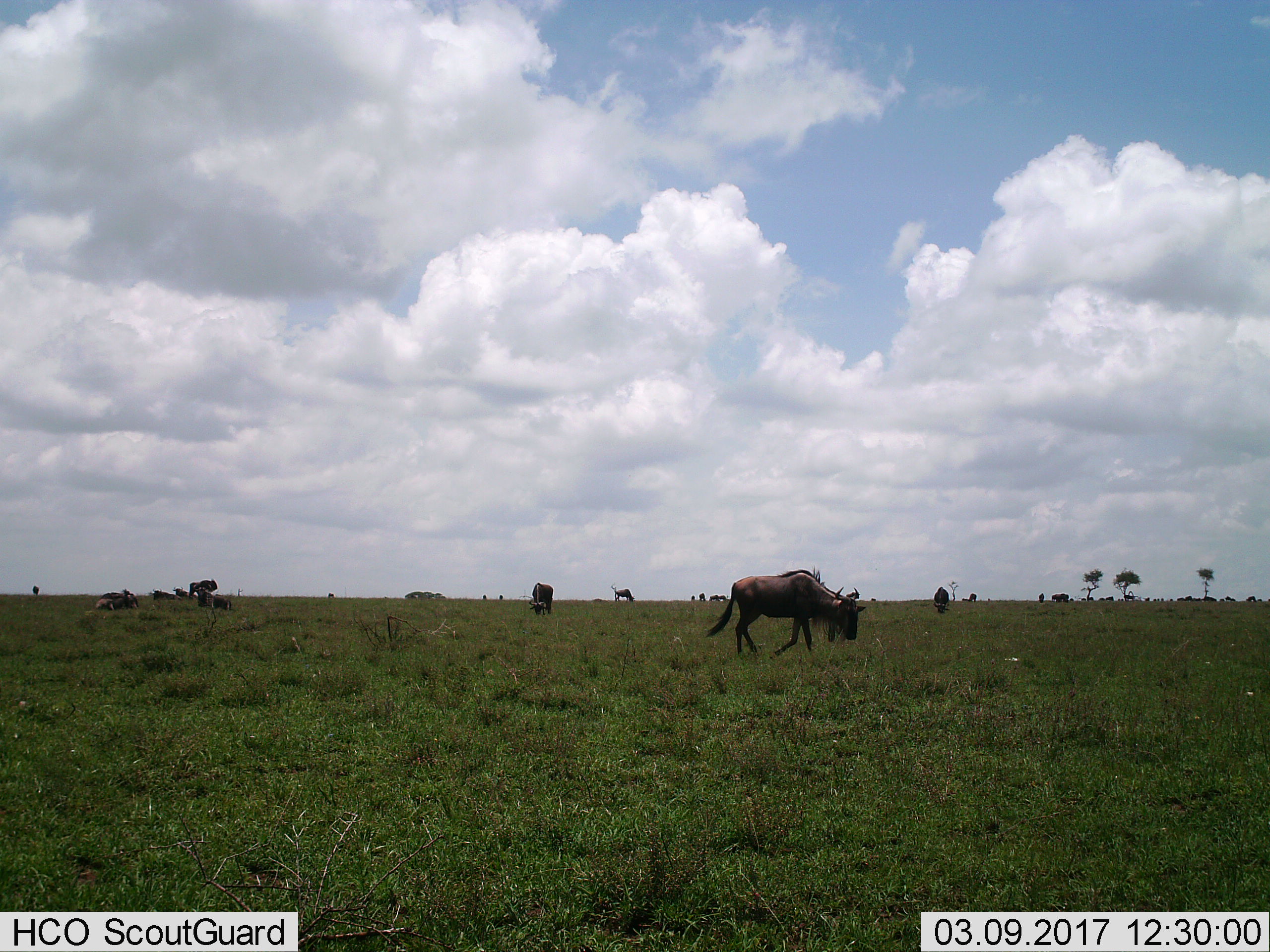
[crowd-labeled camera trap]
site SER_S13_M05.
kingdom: Animalia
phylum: Chordata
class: Mammalia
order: Artiodactyla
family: Bovidae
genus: Connochaetes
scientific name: Connochaetes taurinus taurinus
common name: blue wildebeest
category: wildebeestblue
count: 11-50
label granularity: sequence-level